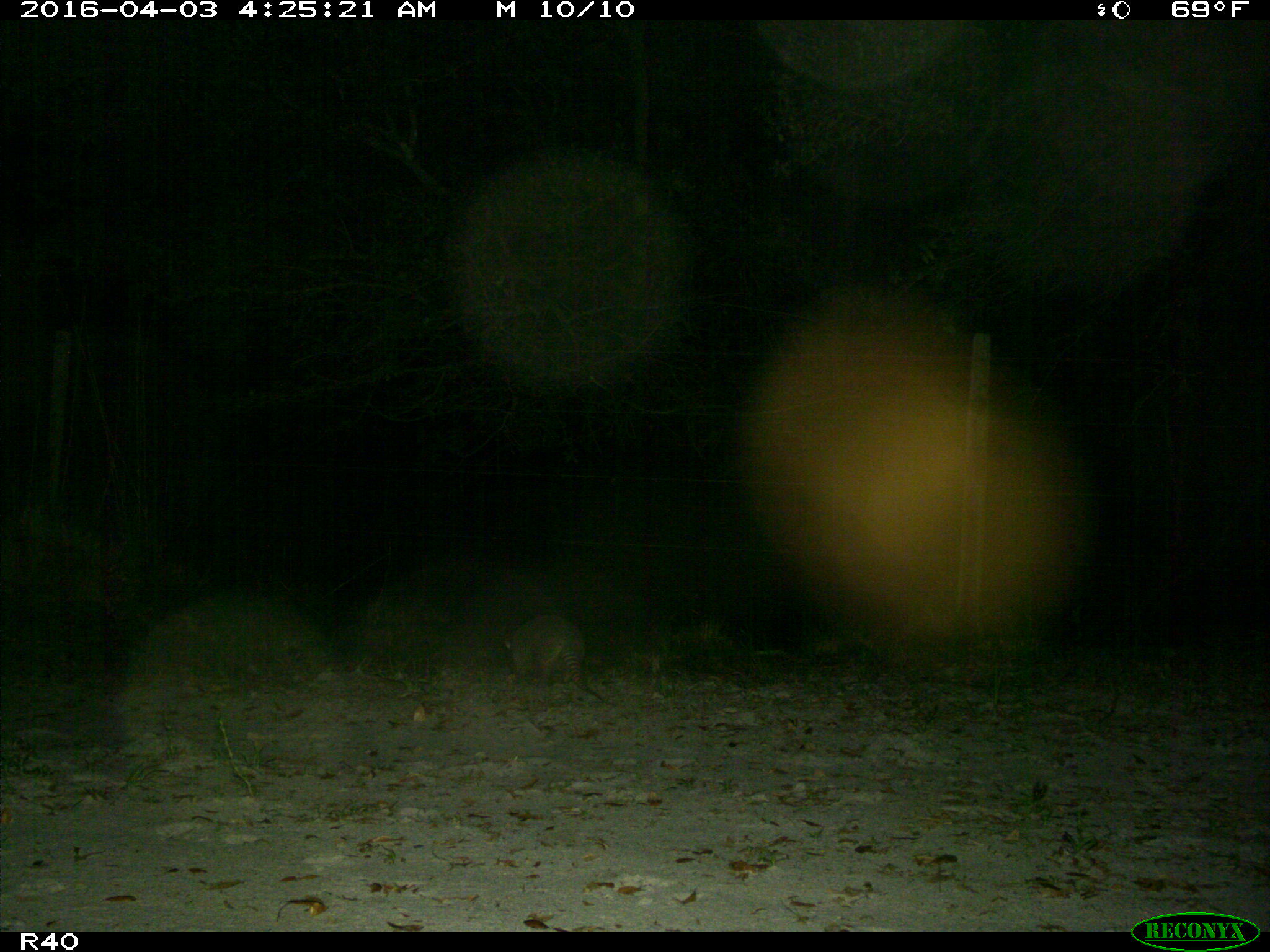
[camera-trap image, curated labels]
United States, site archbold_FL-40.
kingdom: Animalia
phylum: Chordata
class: Mammalia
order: Cingulata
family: Dasypodidae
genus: Dasypus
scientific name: Dasypus novemcinctus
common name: nine-banded armadillo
Dasypus novemcinctus (nine-banded armadillo).